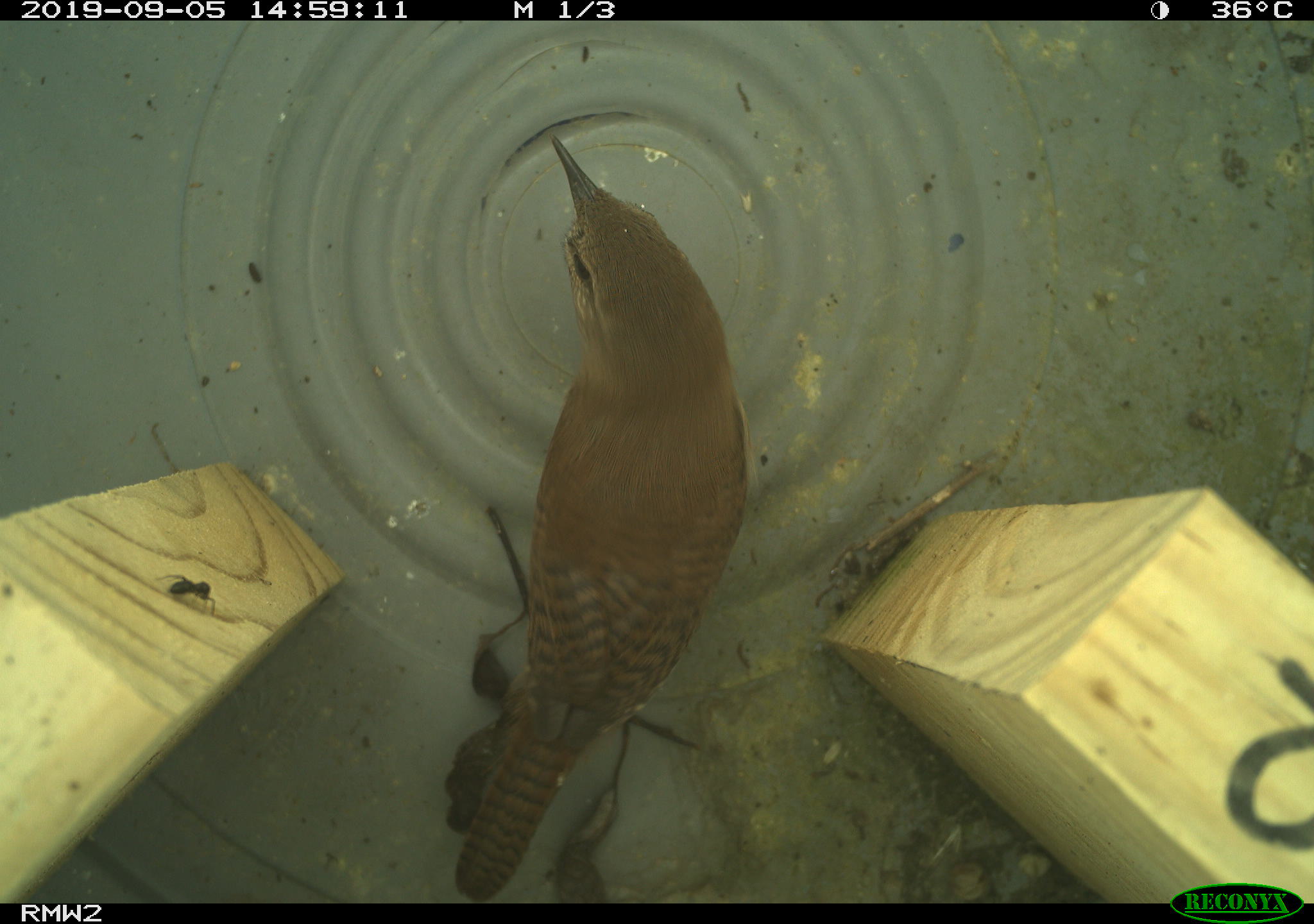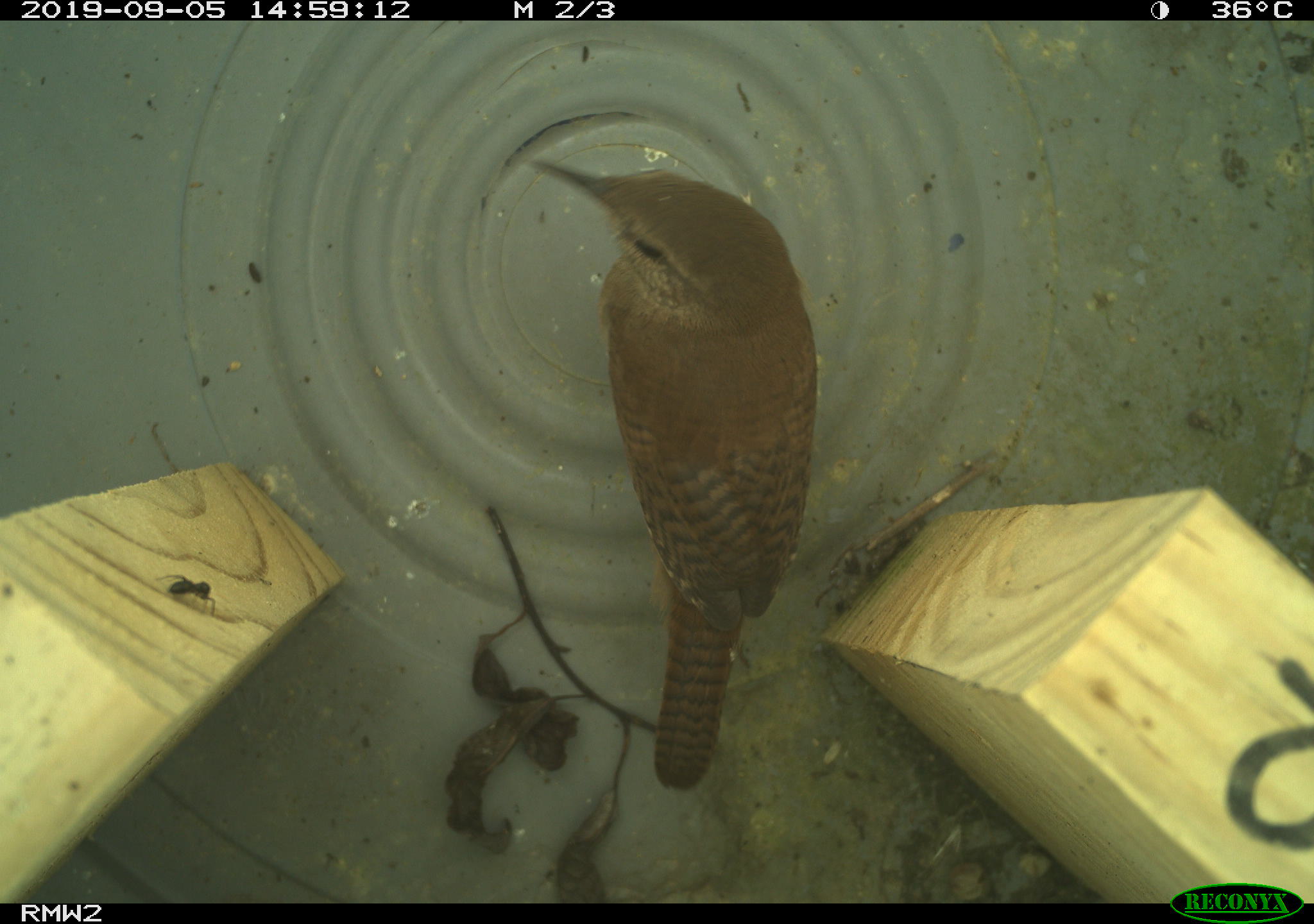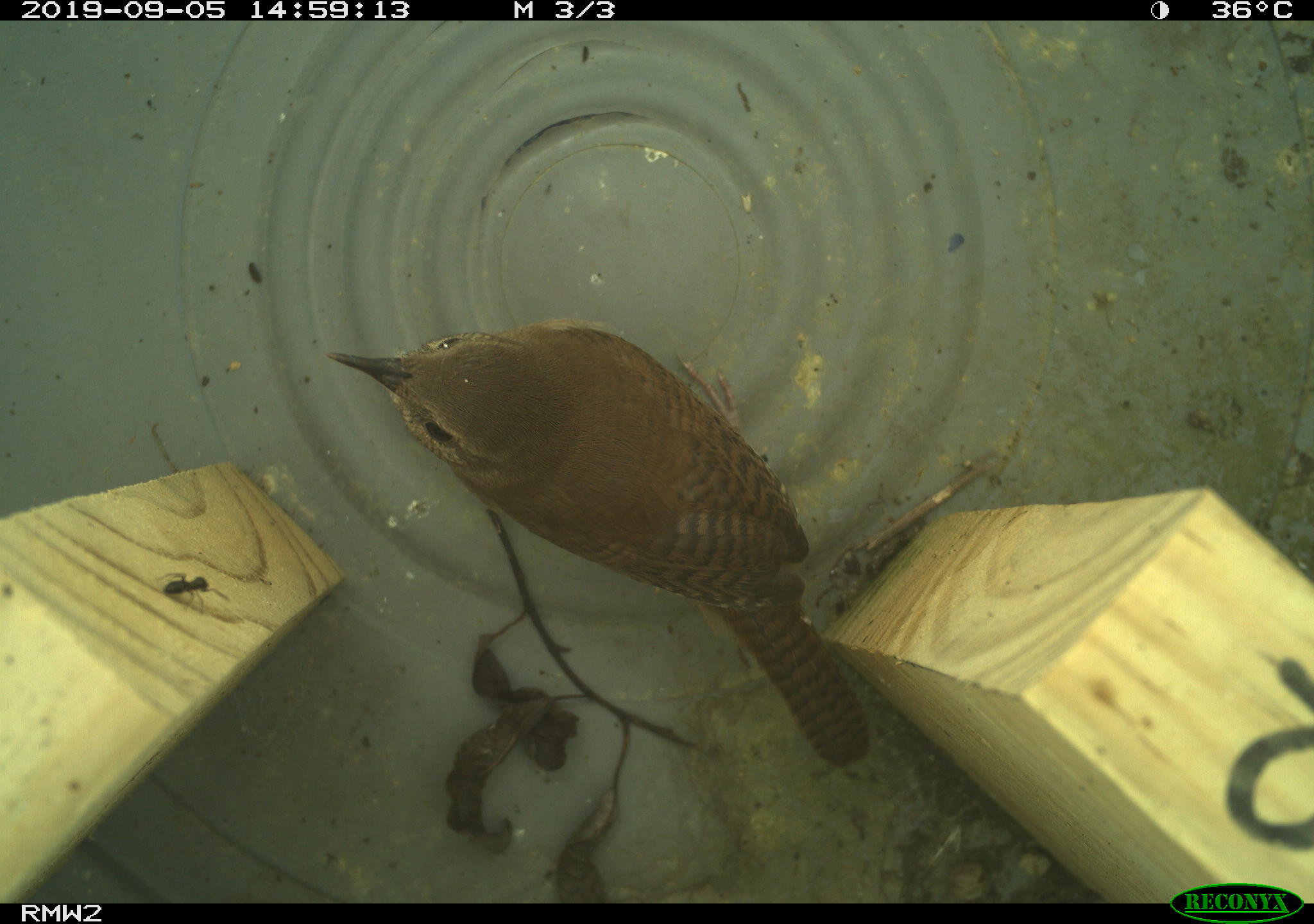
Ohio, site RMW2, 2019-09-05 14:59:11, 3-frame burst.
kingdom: Animalia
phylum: Chordata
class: Aves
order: Passeriformes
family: Troglodytidae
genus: Troglodytes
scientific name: Troglodytes aedon aedon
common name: northern house wren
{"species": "northern house wren (Troglodytes aedon aedon)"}